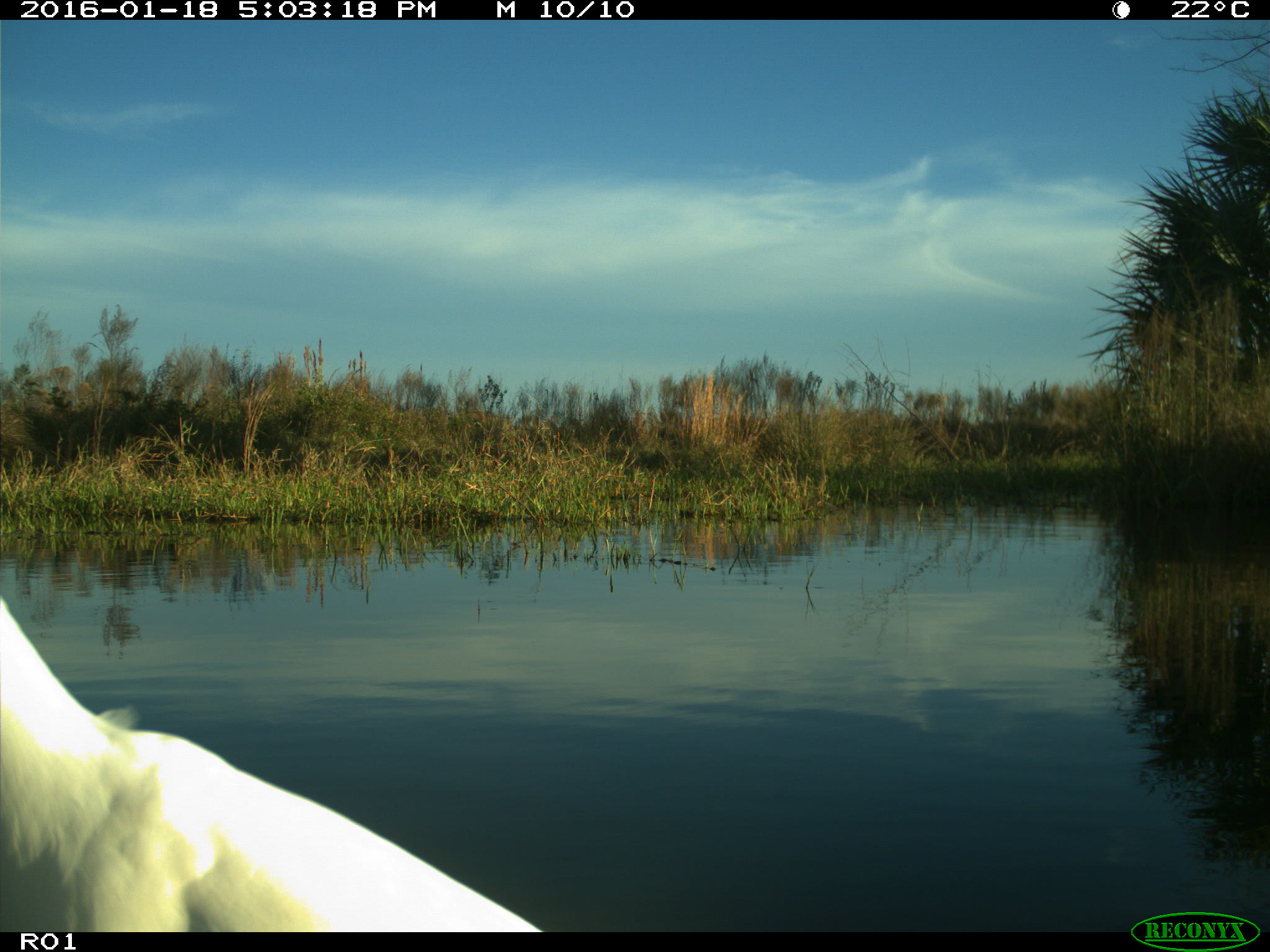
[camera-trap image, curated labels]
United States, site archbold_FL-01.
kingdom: Animalia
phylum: Chordata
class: Aves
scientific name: Aves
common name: birds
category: unidentified bird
Unidentified bird (birds) (Aves).